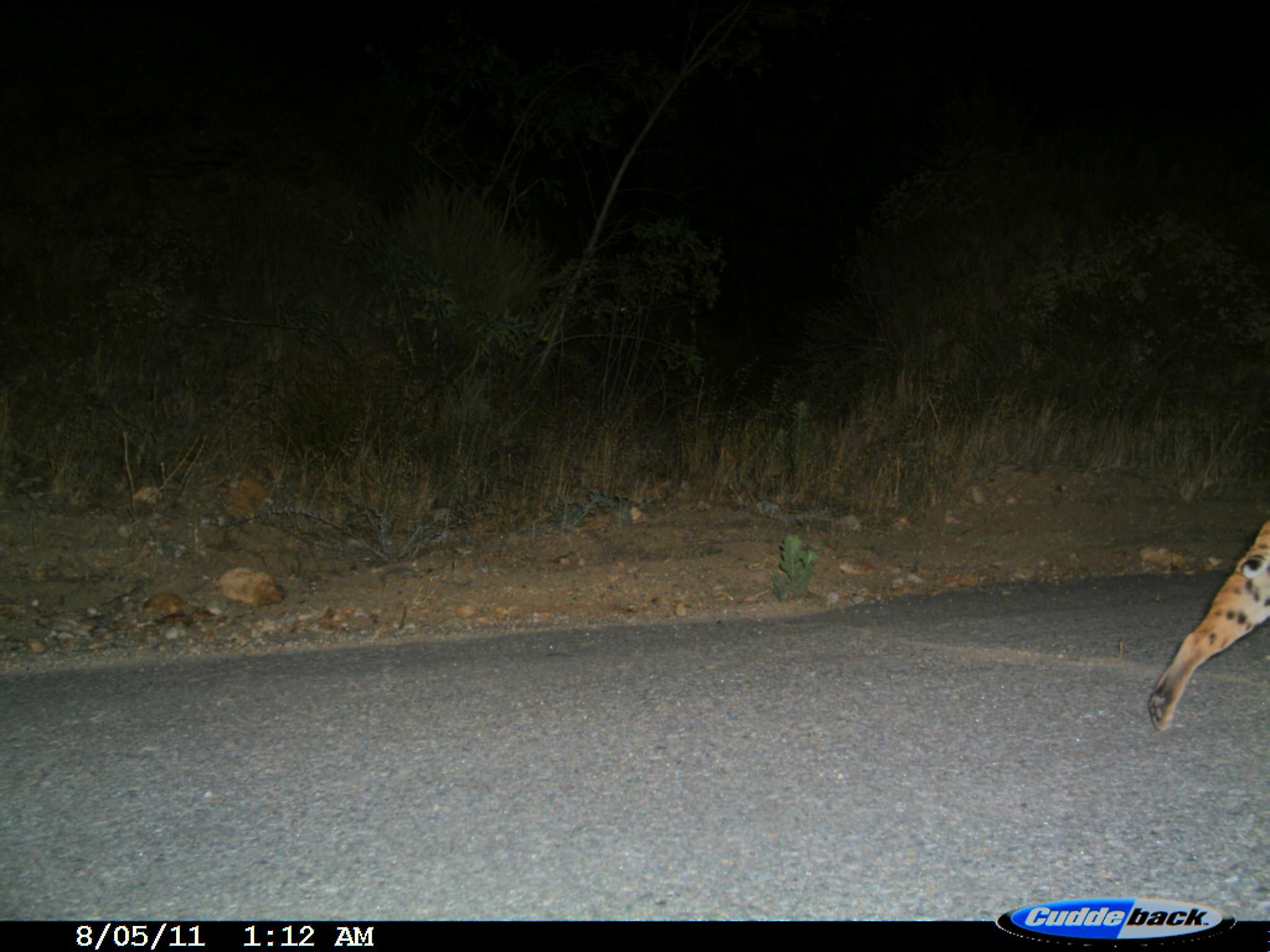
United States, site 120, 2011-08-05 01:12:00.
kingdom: Animalia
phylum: Chordata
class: Mammalia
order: Carnivora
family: Felidae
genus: Lynx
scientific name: Lynx rufus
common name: bobcat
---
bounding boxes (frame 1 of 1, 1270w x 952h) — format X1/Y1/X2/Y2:
bobcat: 1141/482/1268/735